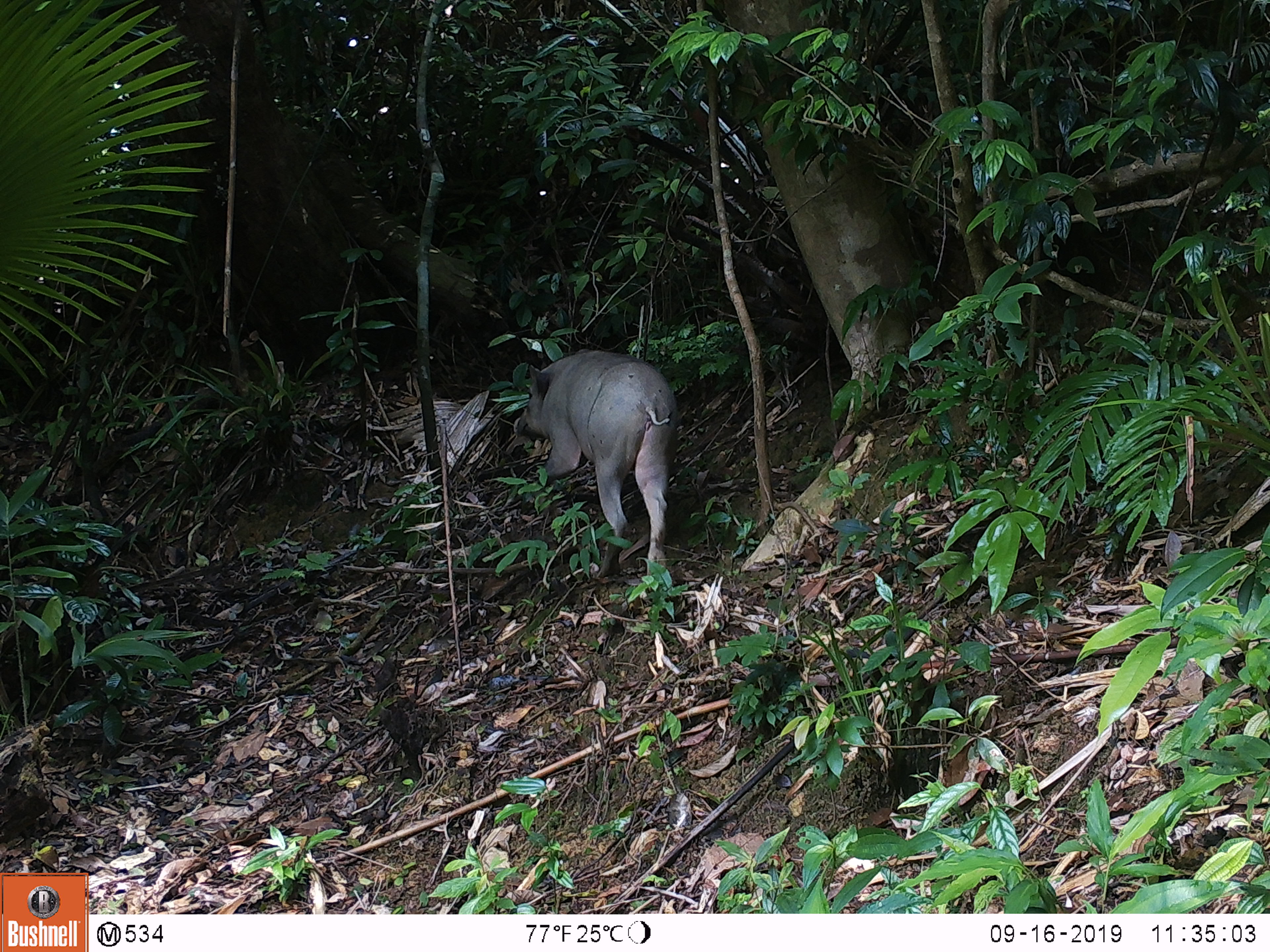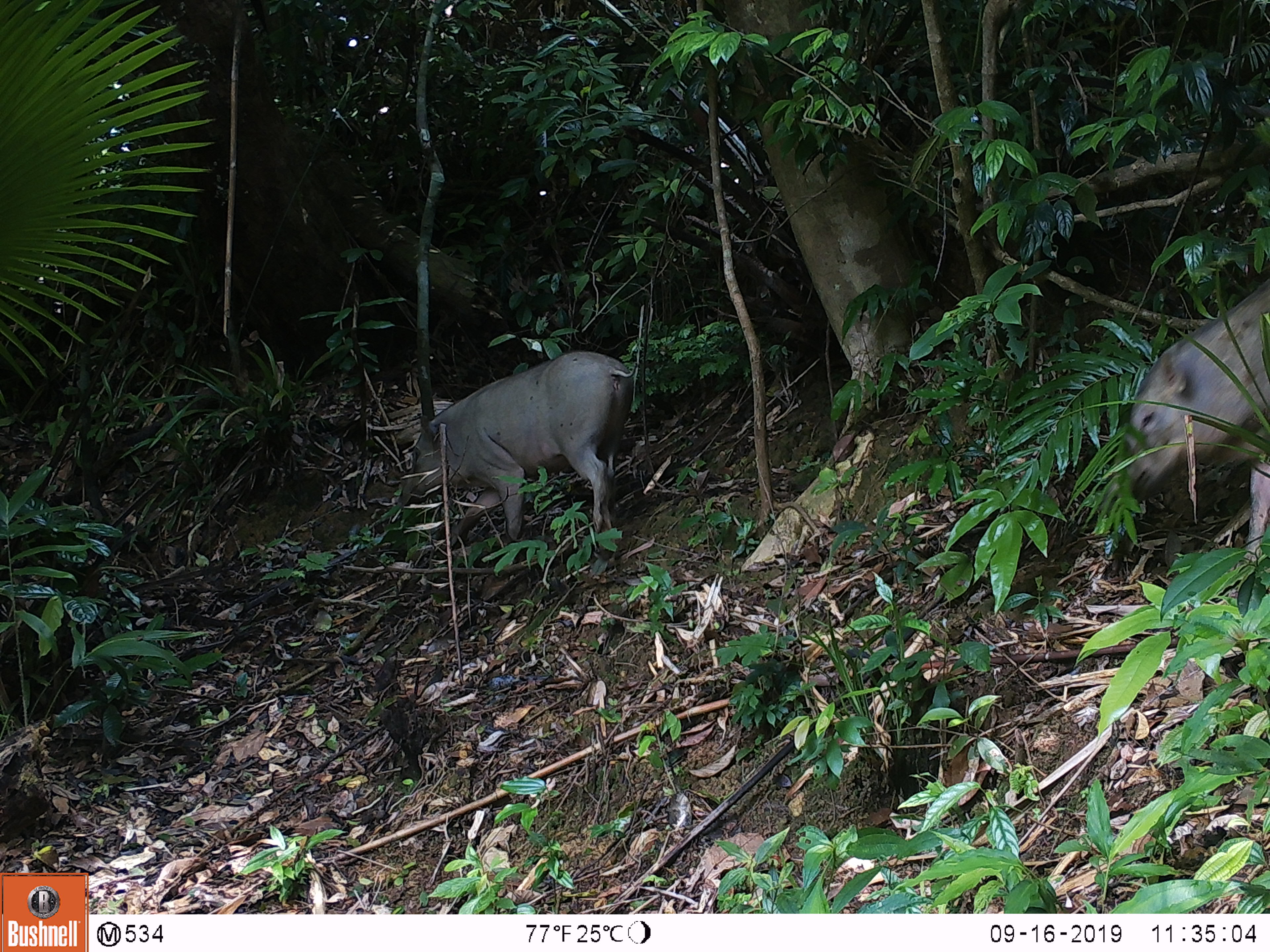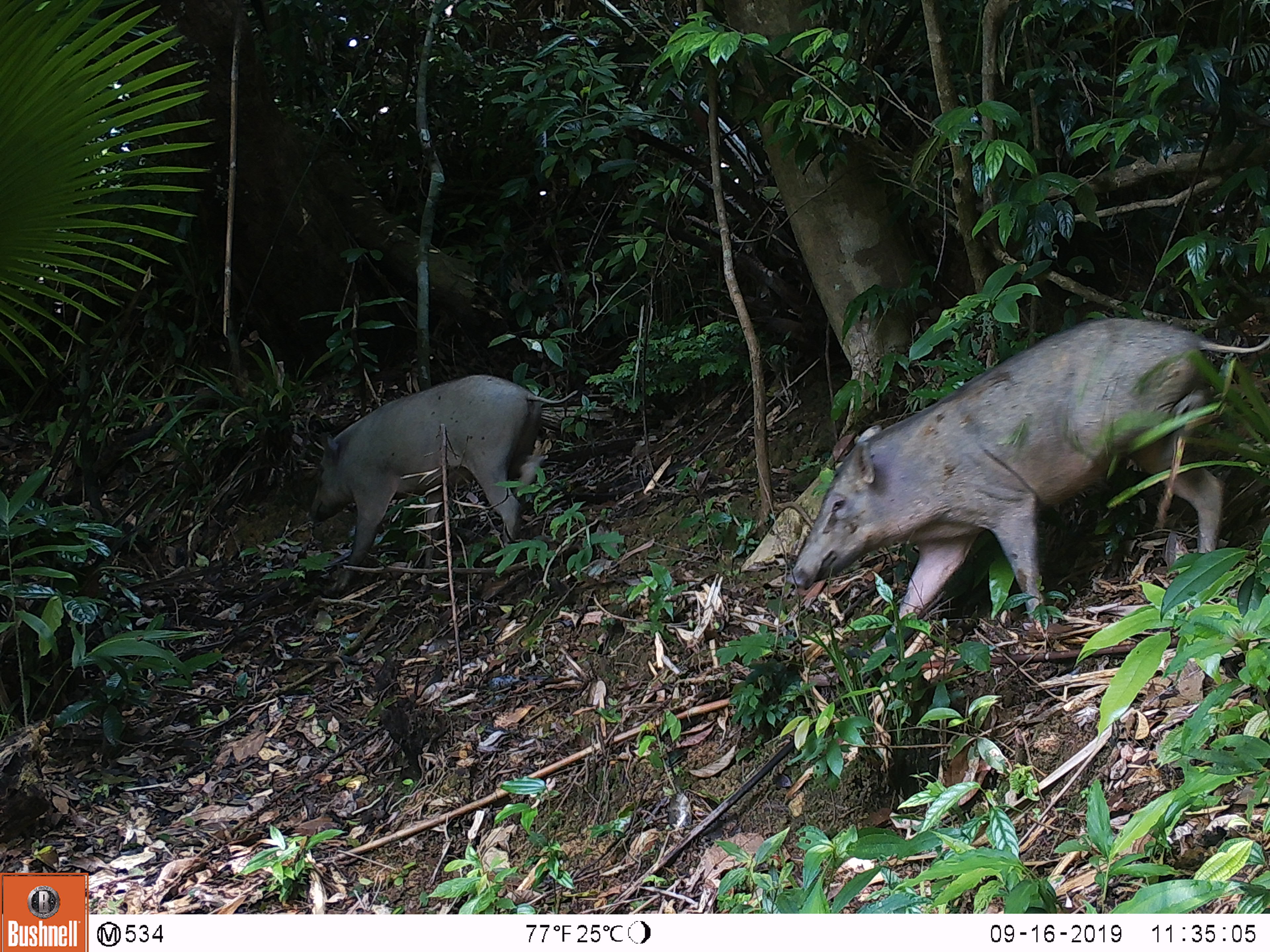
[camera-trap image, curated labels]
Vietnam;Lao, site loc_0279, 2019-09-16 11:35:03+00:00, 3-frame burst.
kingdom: Animalia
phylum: Chordata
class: Mammalia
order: Artiodactyla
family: Suidae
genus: Sus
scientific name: Sus scrofa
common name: eurasian wild pig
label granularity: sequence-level